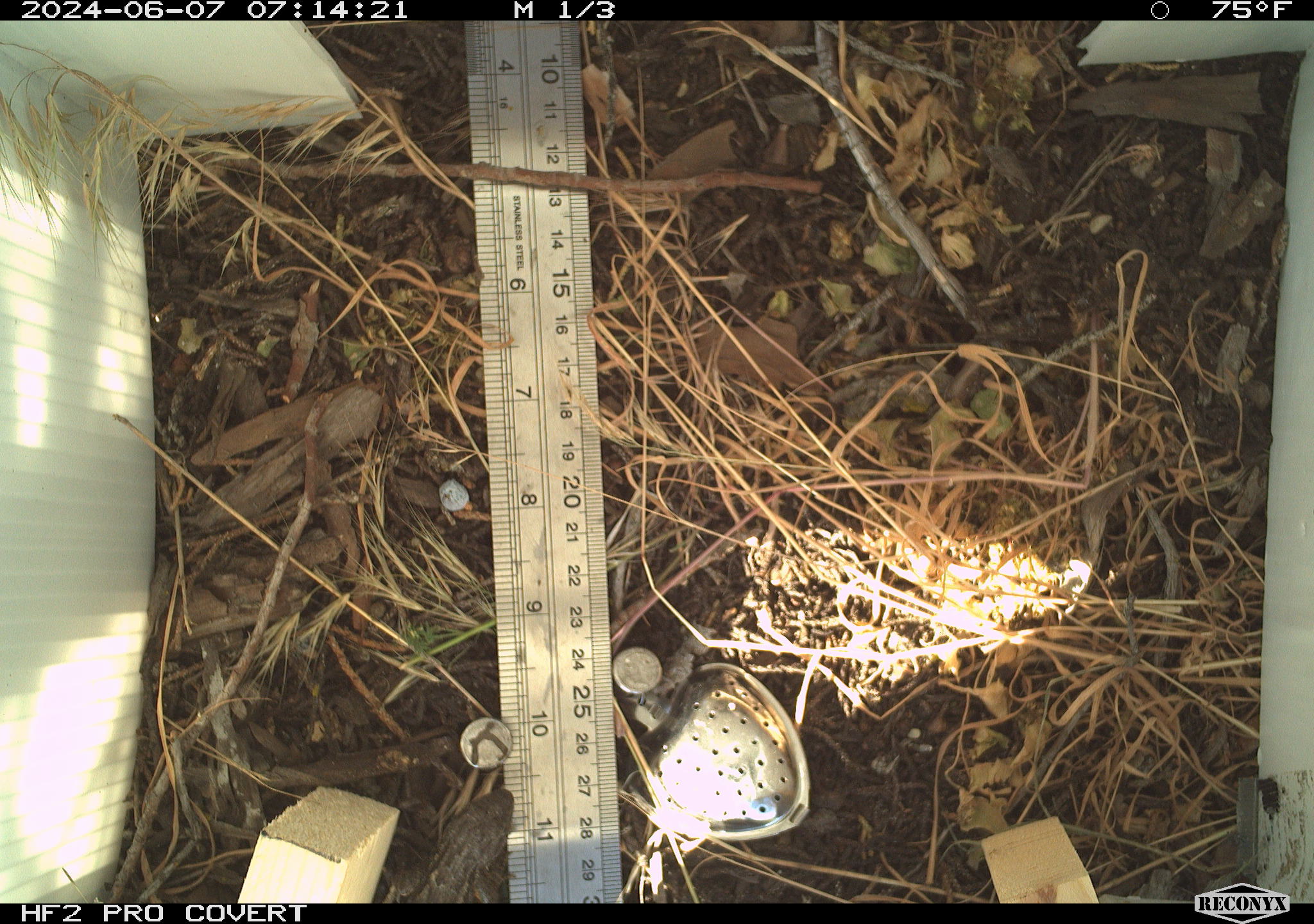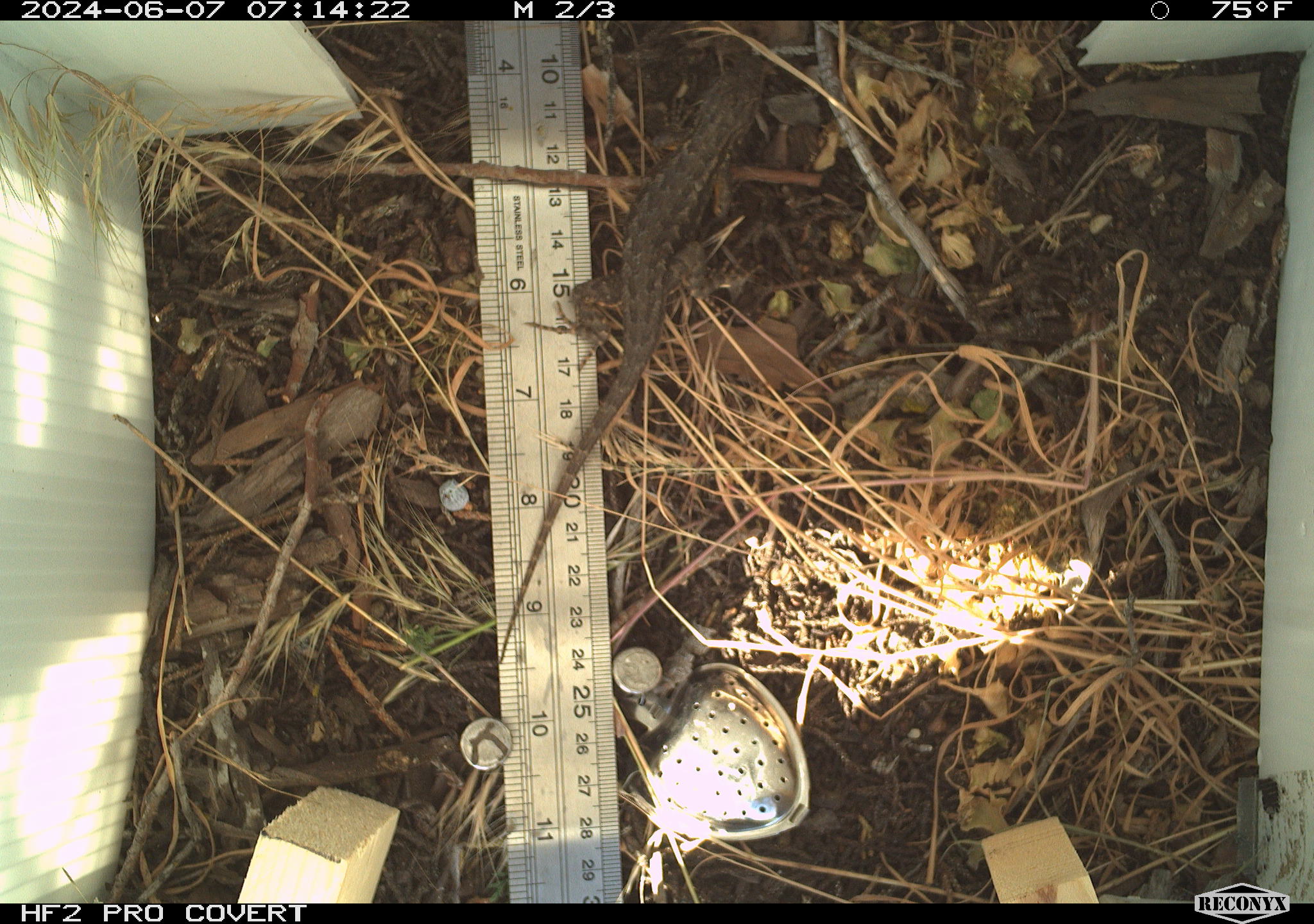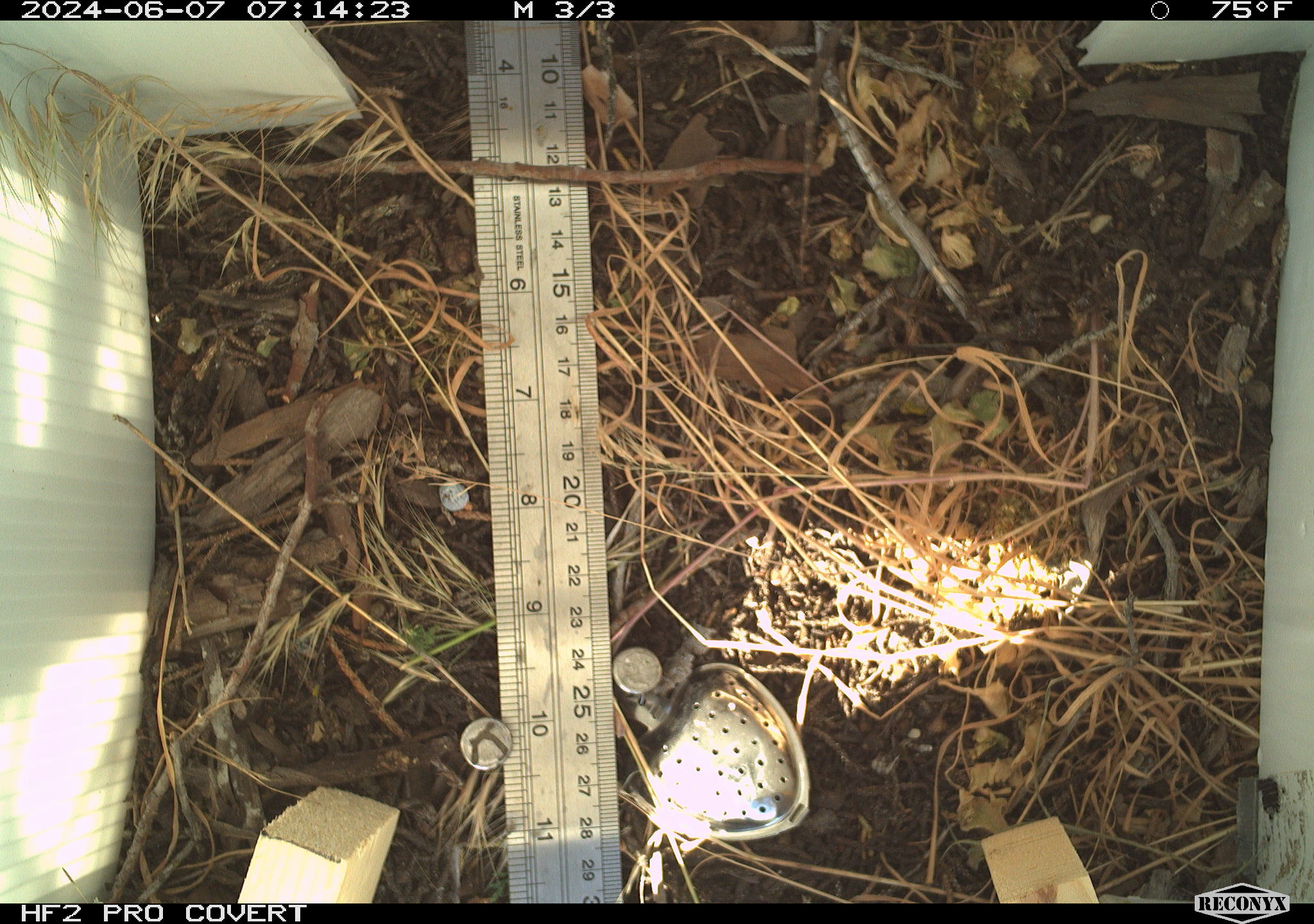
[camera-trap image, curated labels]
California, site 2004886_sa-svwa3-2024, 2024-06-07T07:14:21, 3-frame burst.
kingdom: Animalia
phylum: Chordata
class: Reptilia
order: Squamata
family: Phrynosomatidae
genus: Sceloporus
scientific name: Sceloporus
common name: spiny lizards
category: sceloporus species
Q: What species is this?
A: Sceloporus species (spiny lizards) (Sceloporus).